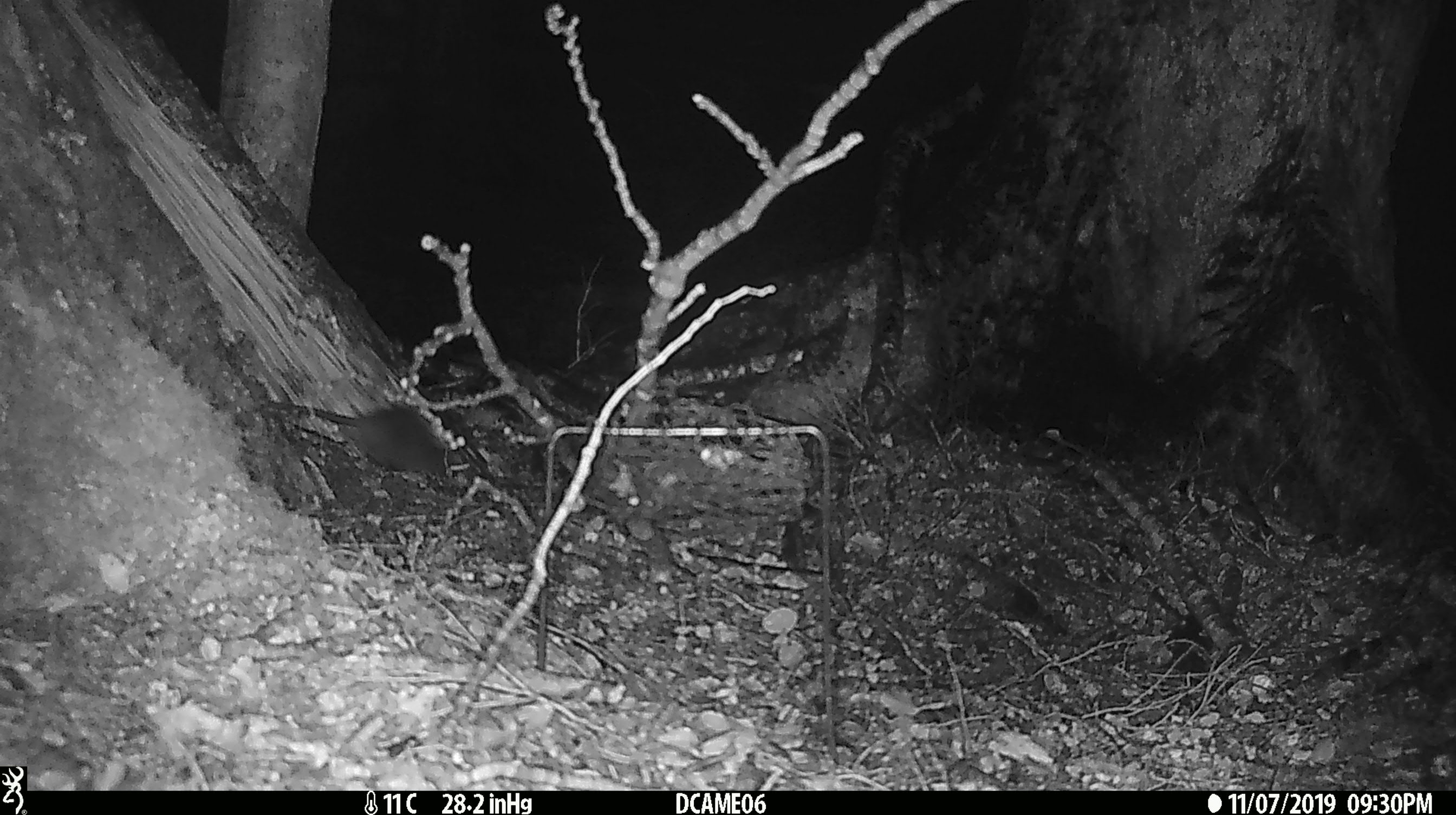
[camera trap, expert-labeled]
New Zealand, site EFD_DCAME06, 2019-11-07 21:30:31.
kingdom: Animalia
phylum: Chordata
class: Mammalia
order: Rodentia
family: Muridae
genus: Rattus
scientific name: Rattus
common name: rat